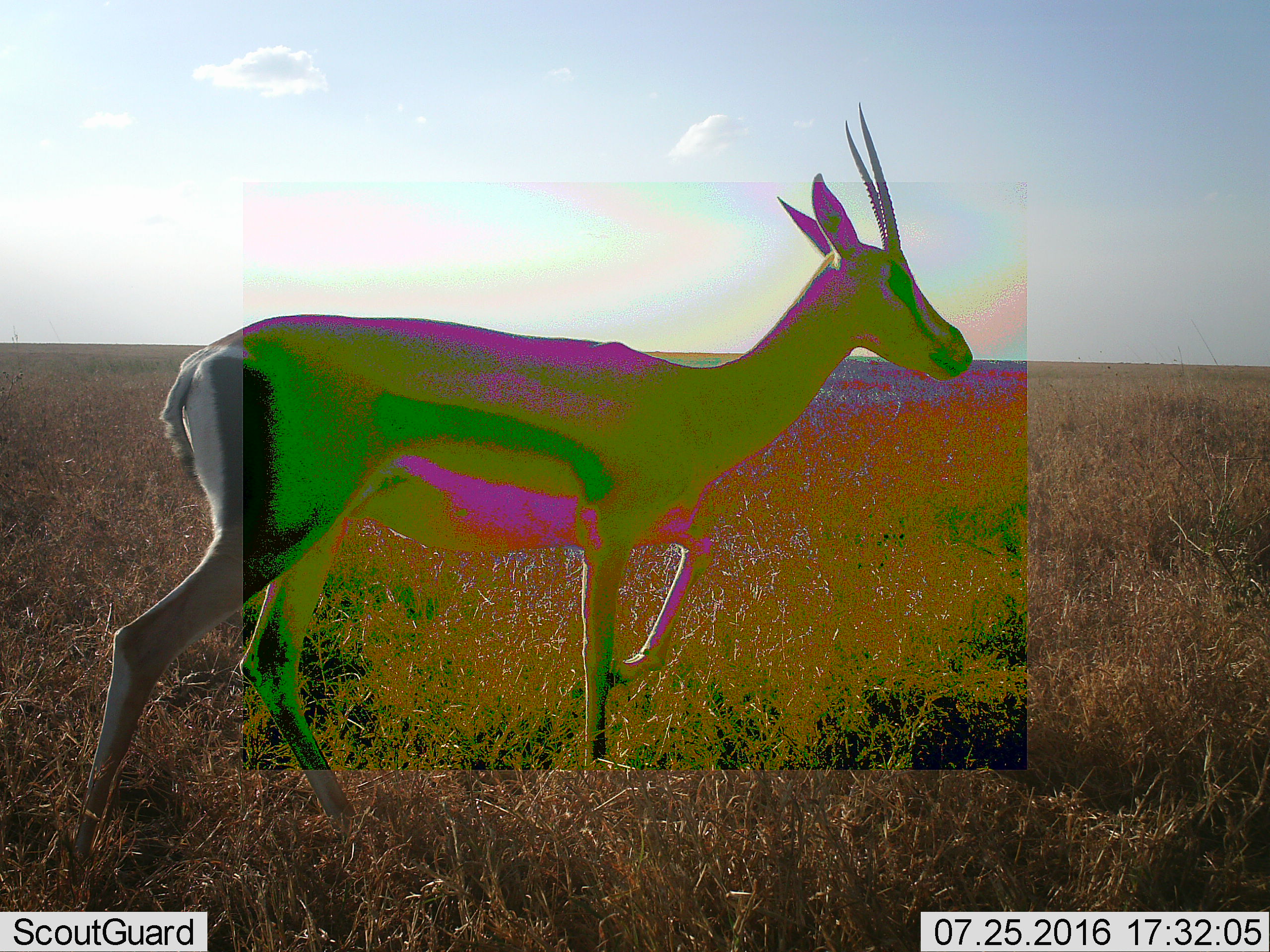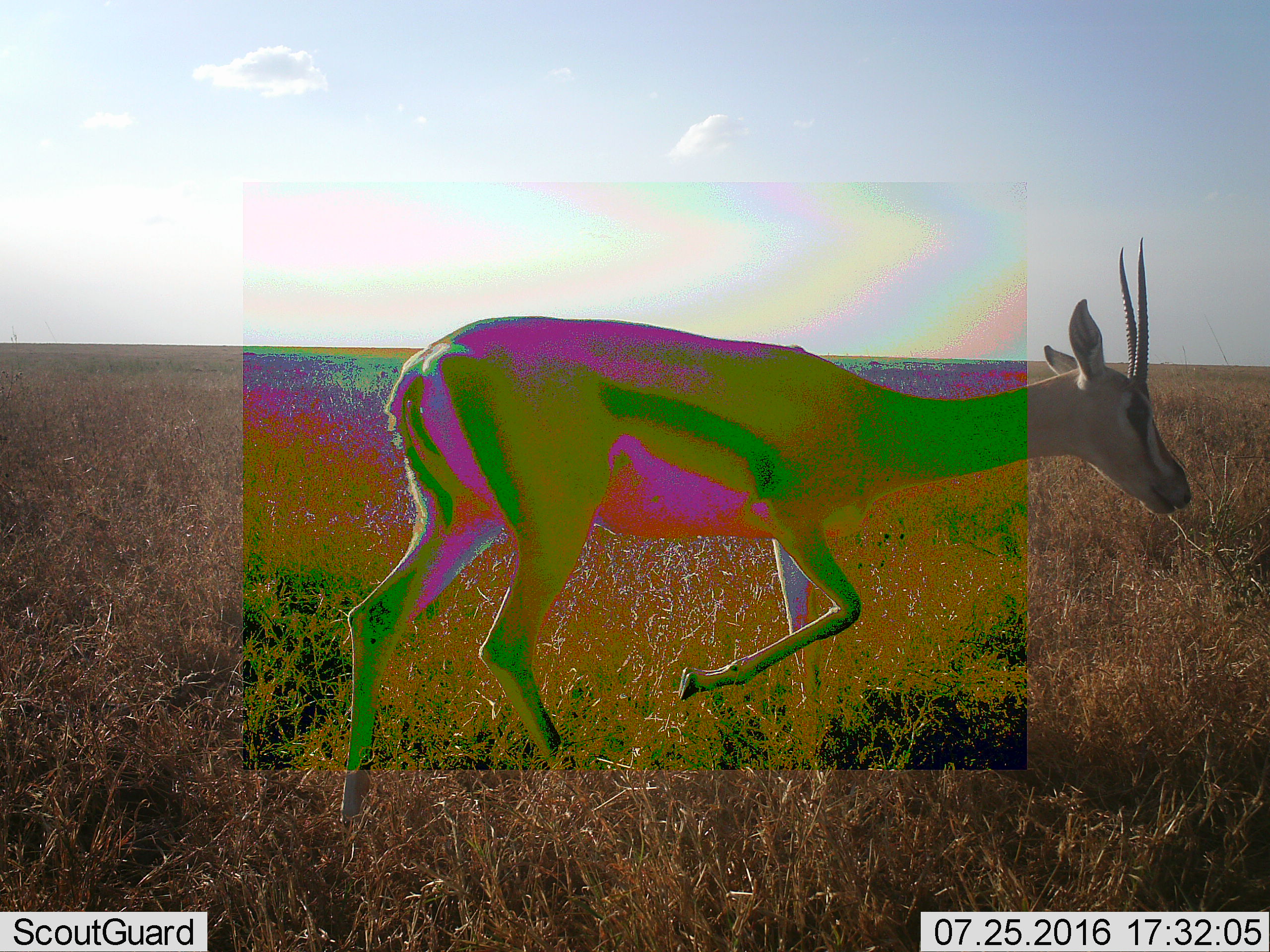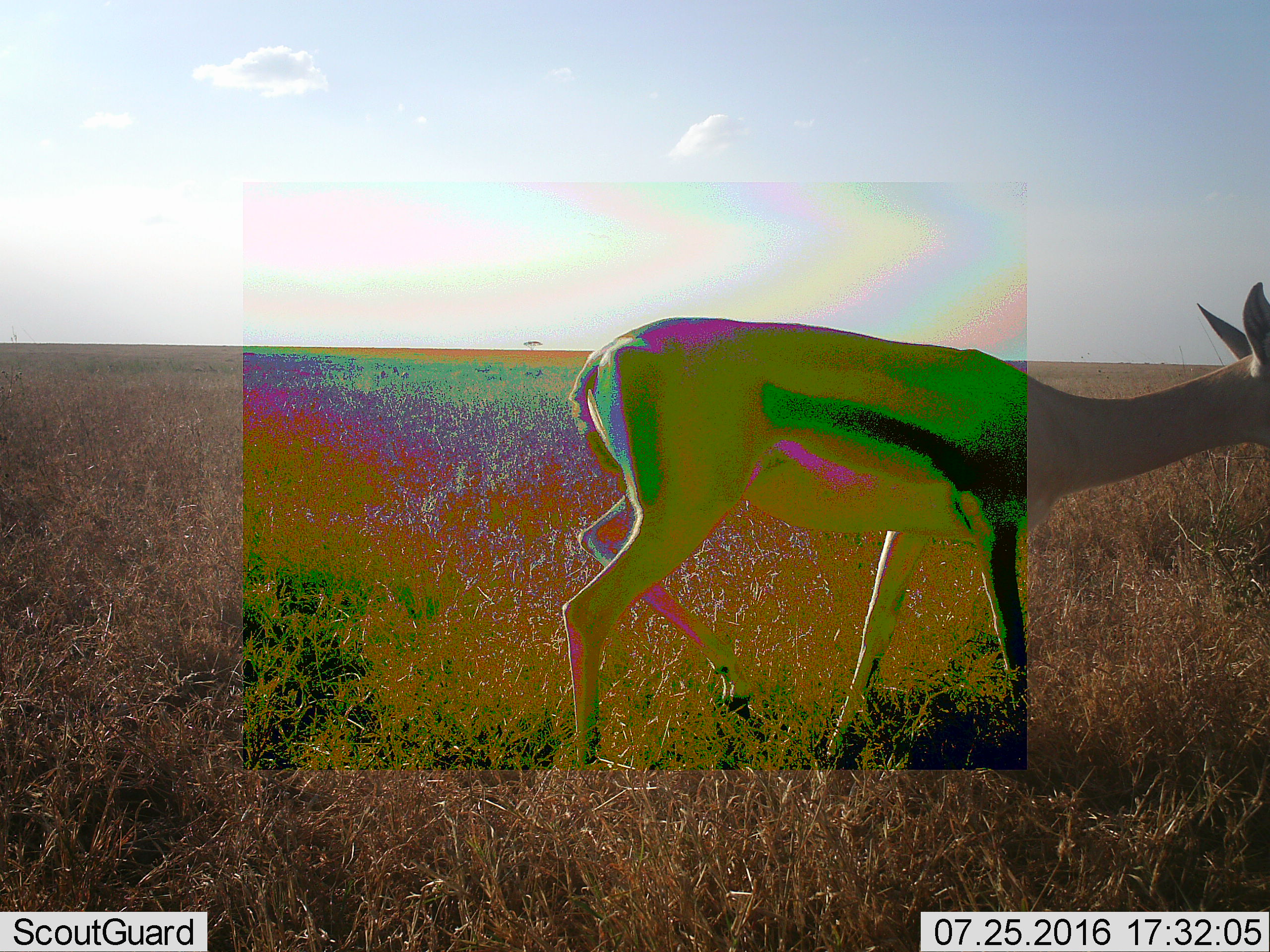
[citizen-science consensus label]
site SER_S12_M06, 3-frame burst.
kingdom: Animalia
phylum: Chordata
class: Mammalia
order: Artiodactyla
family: Bovidae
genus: Eudorcas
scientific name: Eudorcas thomsonii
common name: thomson's gazelle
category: gazellethomsons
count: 1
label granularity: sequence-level